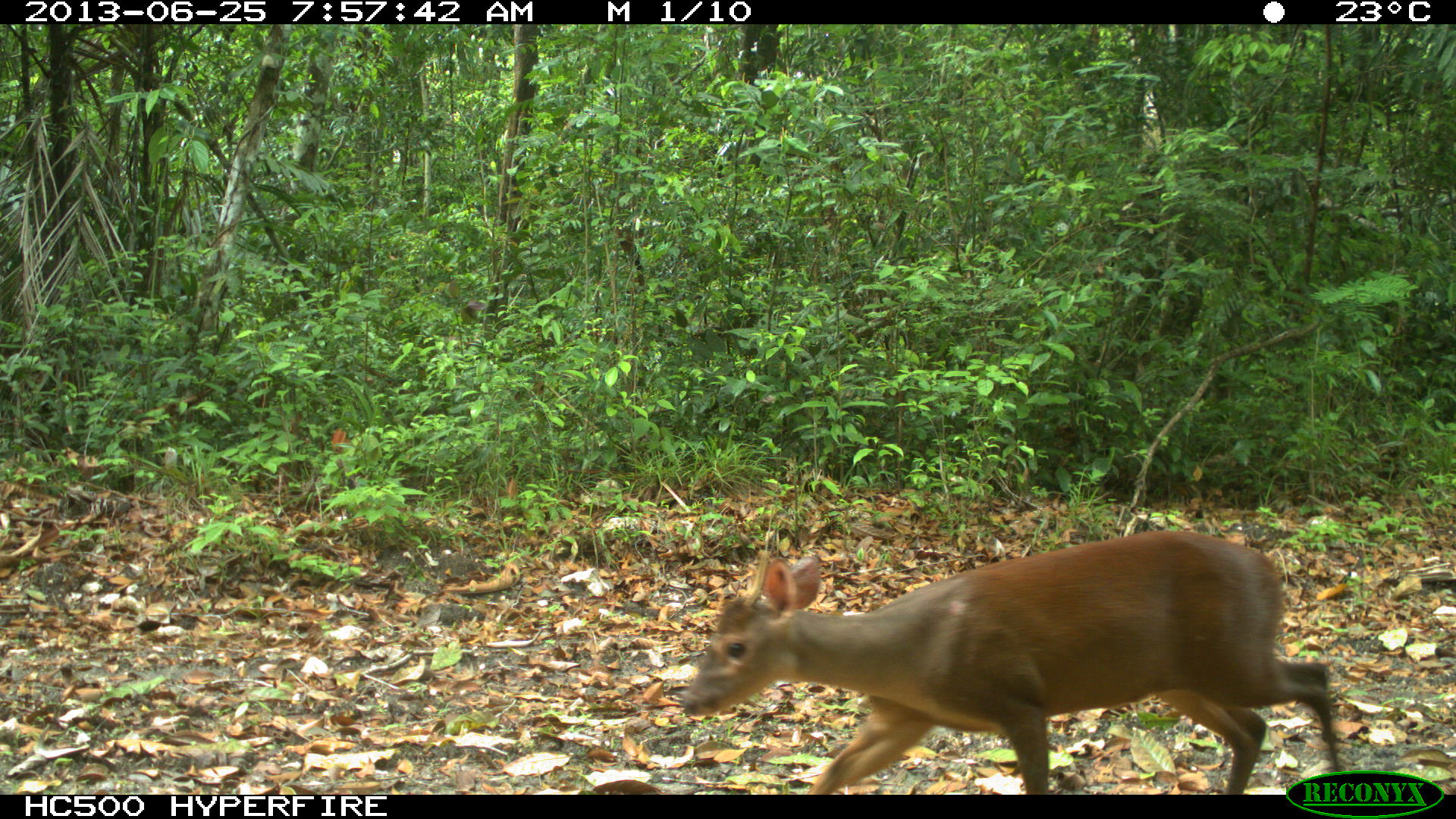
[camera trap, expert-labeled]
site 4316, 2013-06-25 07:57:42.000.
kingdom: Animalia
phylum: Chordata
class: Mammalia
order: Artiodactyla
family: Cervidae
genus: Mazama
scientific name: Mazama temama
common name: central american red brocket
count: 1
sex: male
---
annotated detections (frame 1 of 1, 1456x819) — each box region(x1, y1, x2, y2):
mazama temama: region(681, 527, 1343, 792)